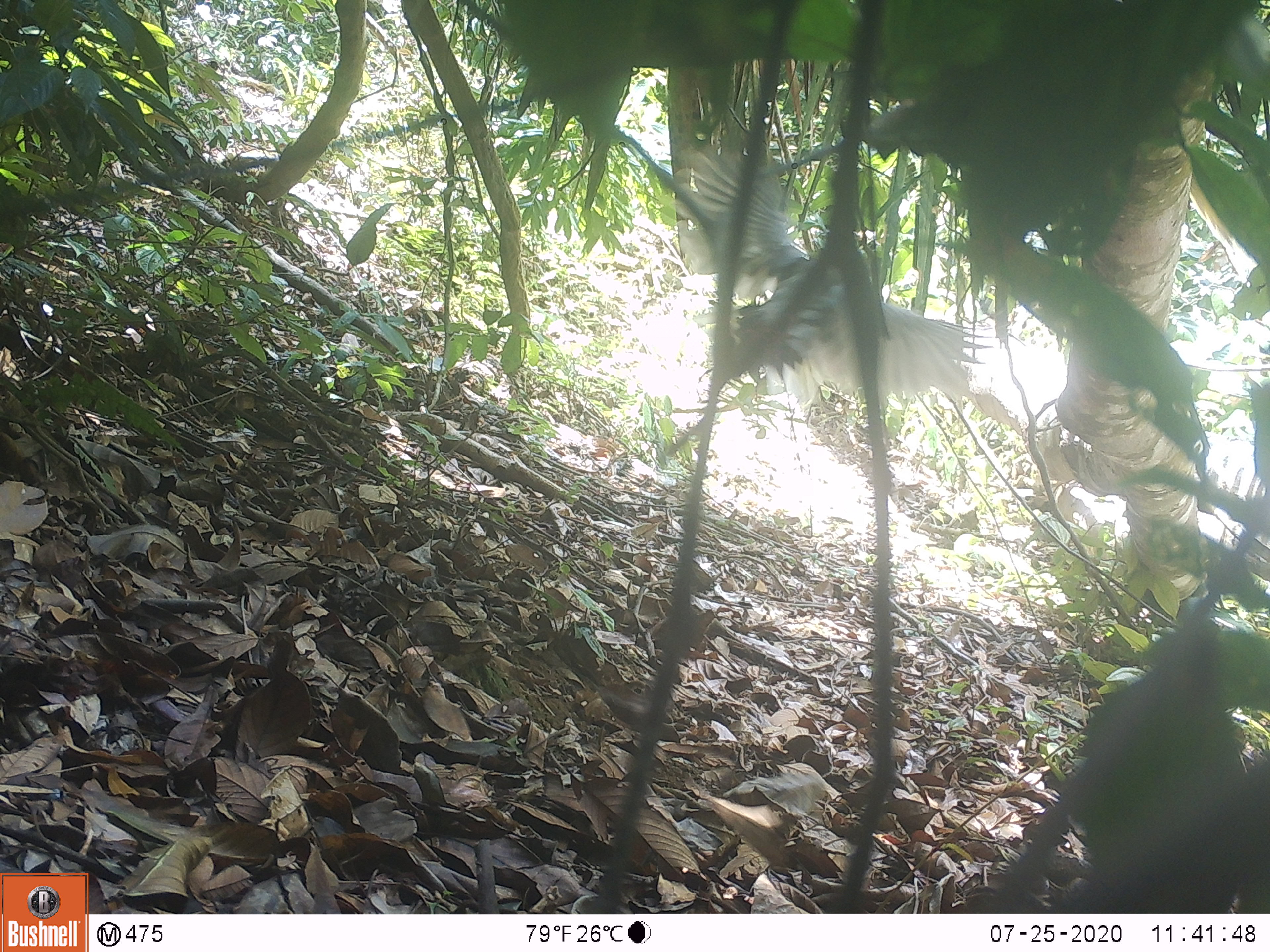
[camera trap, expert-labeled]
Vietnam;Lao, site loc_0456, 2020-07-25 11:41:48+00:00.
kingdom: Animalia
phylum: Chordata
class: Aves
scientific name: Aves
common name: bird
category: unidentified bird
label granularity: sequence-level